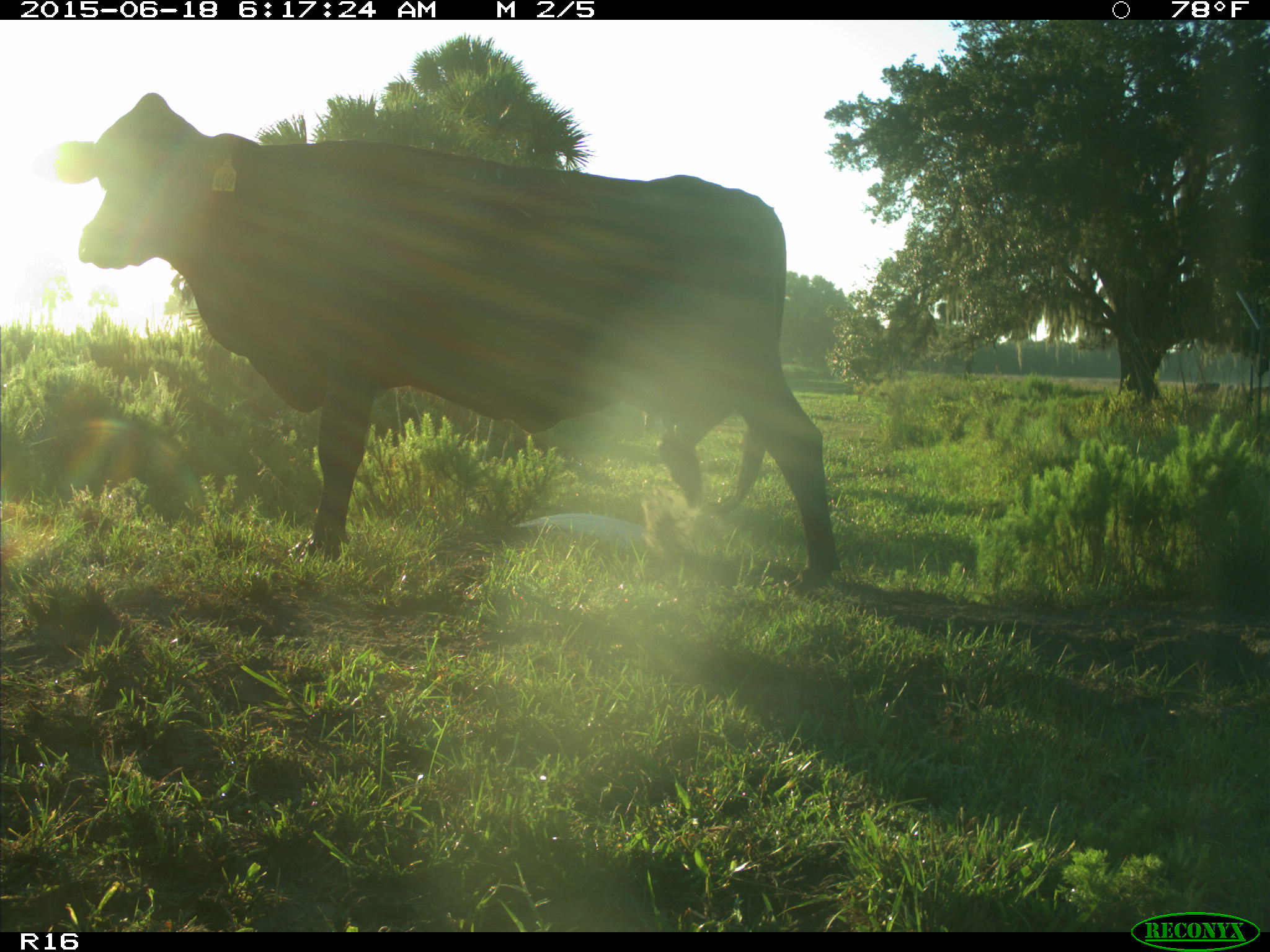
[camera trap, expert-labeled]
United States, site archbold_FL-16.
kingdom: Animalia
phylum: Chordata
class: Mammalia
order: Artiodactyla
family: Bovidae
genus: Bos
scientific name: Bos taurus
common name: domestic cow